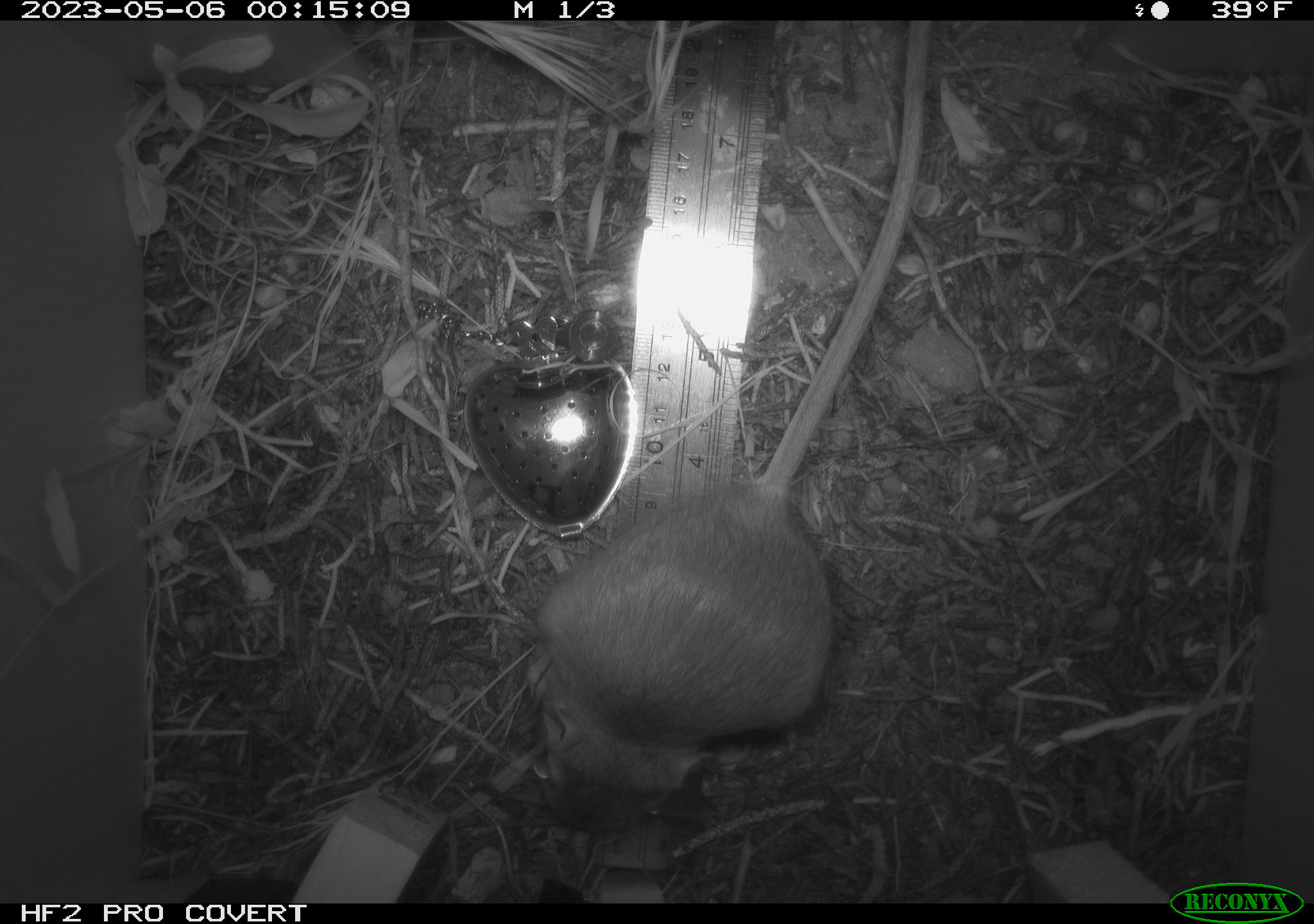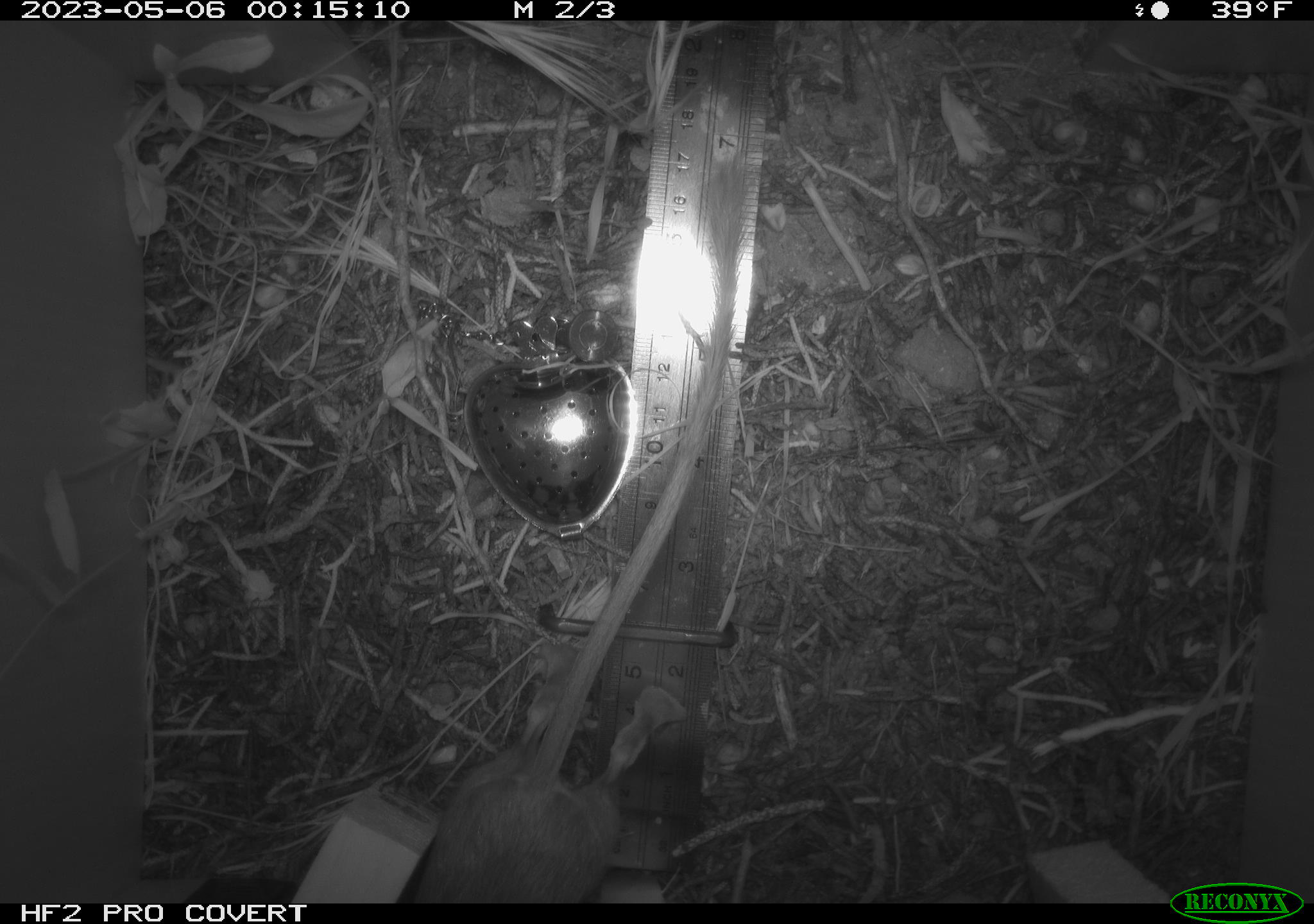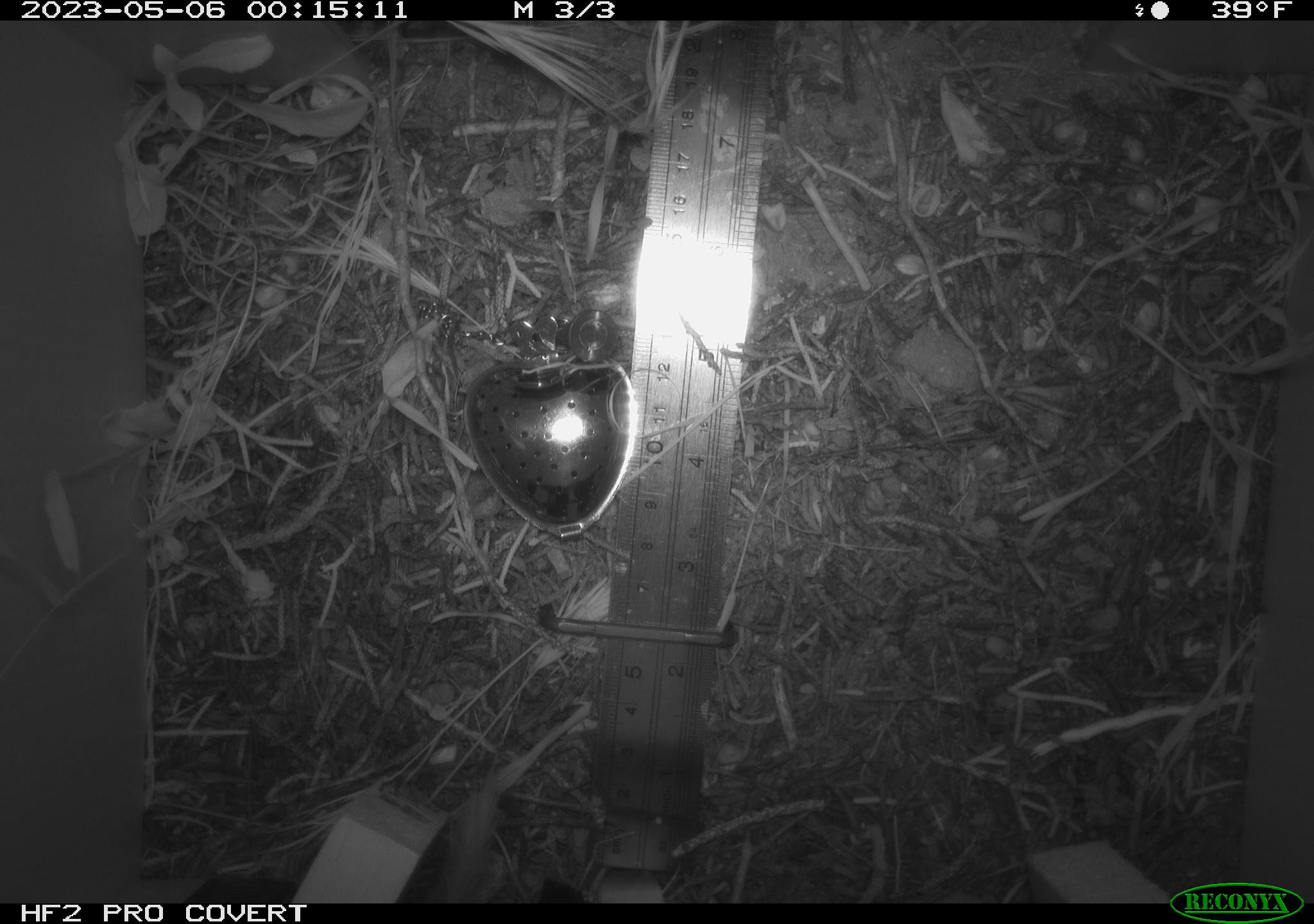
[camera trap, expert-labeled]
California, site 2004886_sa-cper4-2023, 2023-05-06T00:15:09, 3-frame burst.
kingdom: Animalia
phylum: Chordata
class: Mammalia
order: Rodentia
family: Heteromyidae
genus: Dipodomys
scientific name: Dipodomys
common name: kangaroo rats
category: dipodomys species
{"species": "dipodomys species (kangaroo rats) (Dipodomys)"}